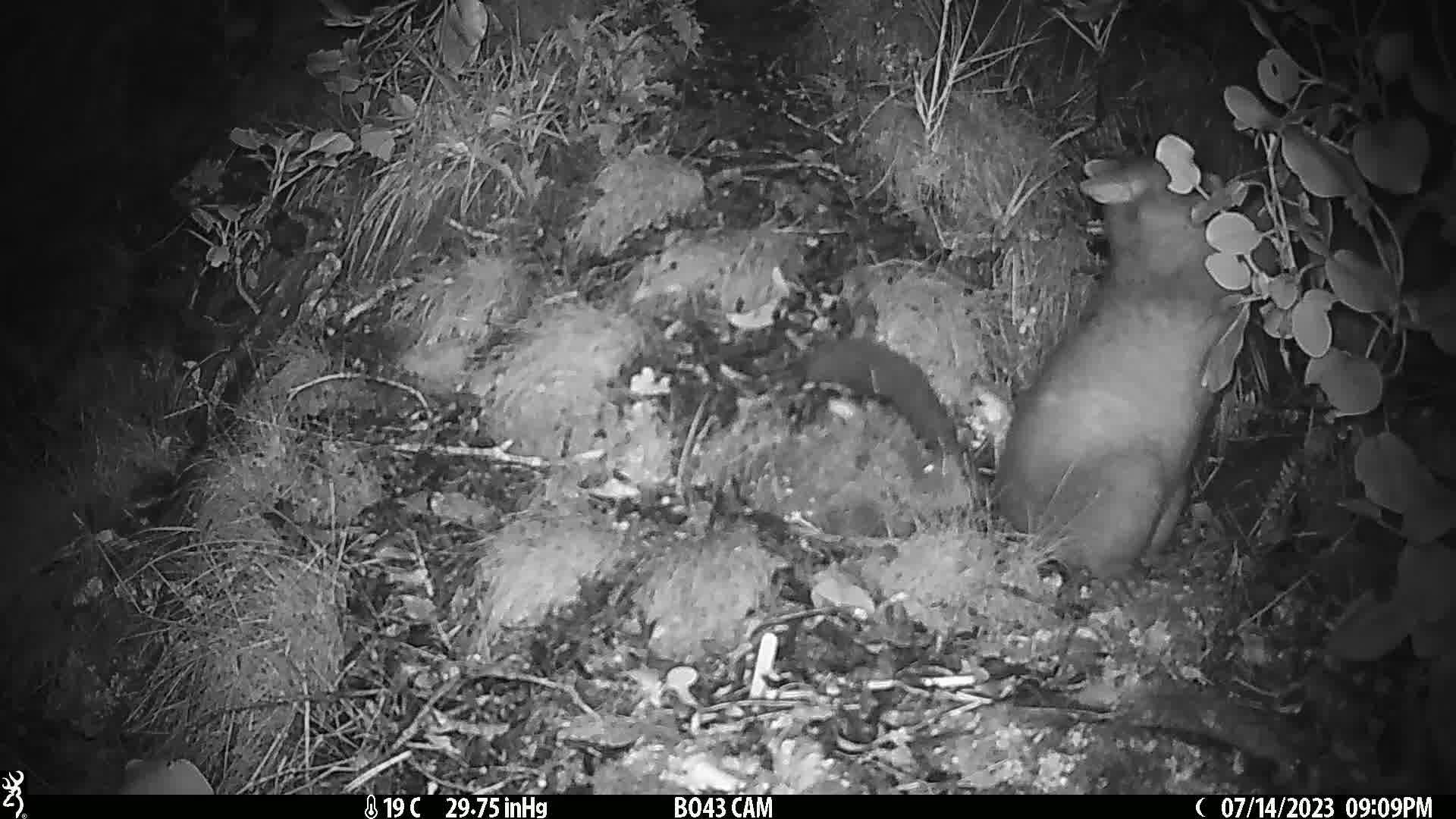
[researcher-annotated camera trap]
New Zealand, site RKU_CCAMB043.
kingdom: Animalia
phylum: Chordata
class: Mammalia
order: Diprotodontia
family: Phalangeridae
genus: Trichosurus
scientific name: Trichosurus vulpecula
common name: common brushtail possum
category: possum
Possum (common brushtail possum) (Trichosurus vulpecula).